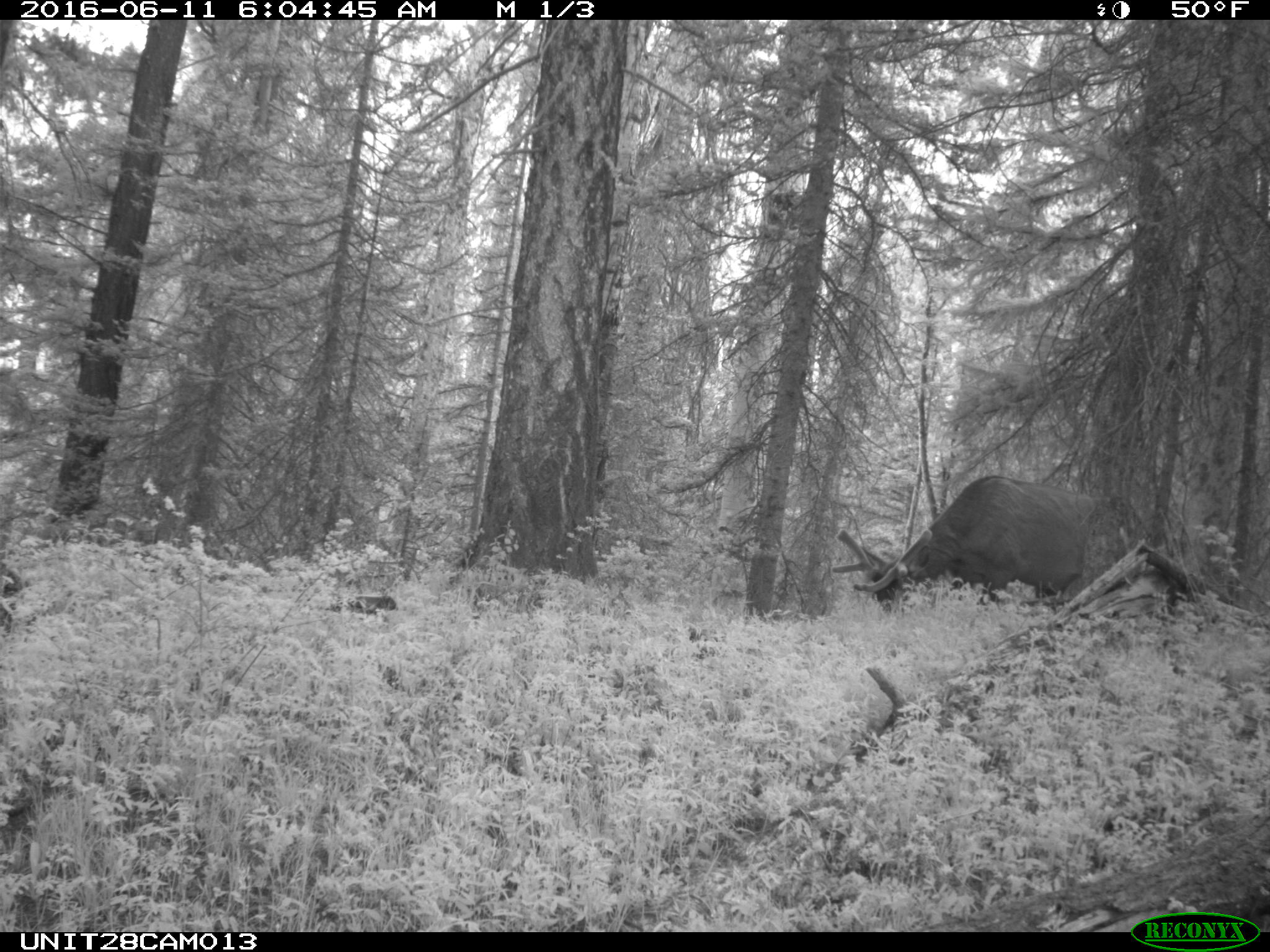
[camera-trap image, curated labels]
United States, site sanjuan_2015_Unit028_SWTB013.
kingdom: Animalia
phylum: Chordata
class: Mammalia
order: Artiodactyla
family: Cervidae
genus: Cervus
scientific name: Cervus elaphus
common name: red deer